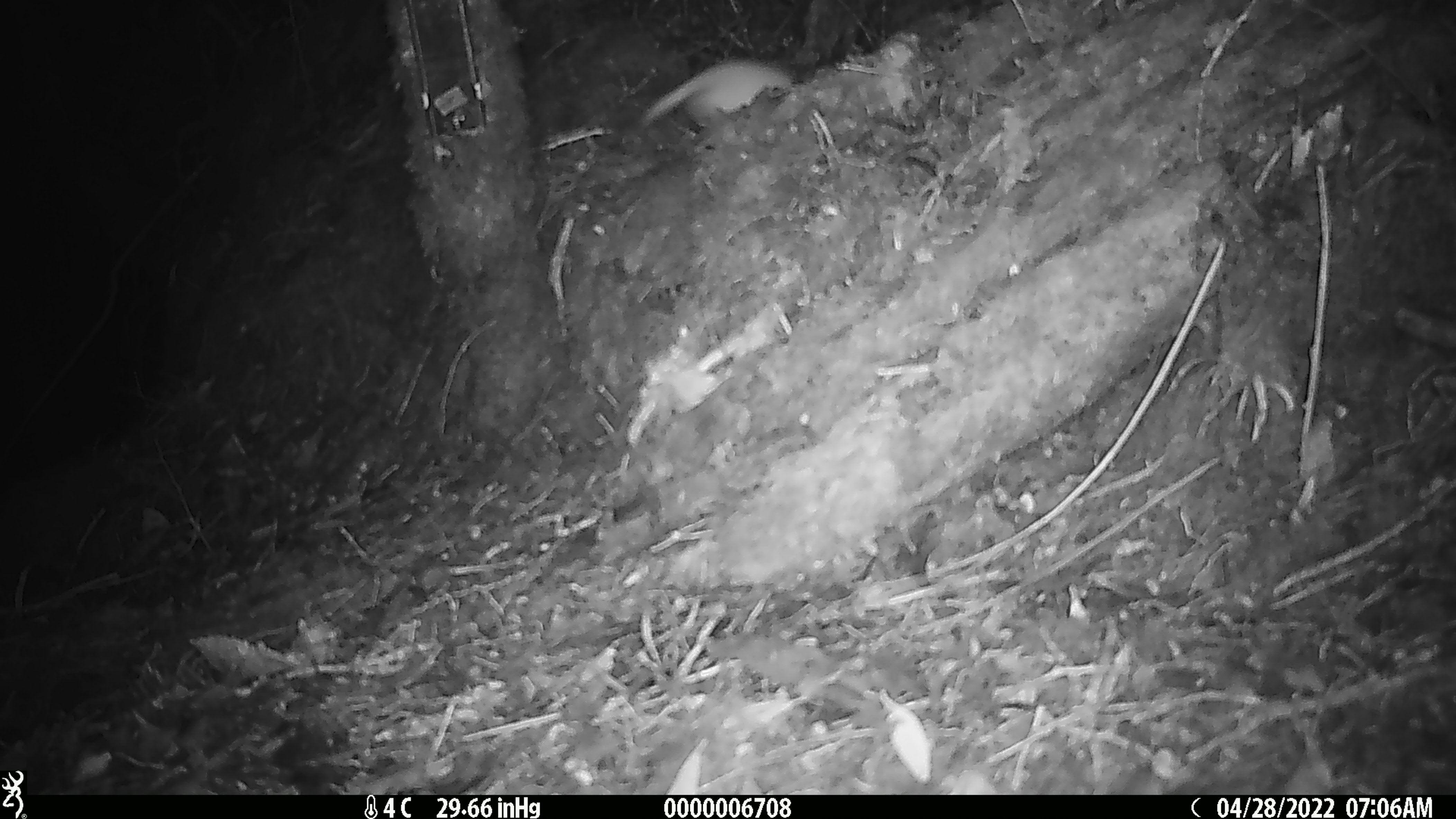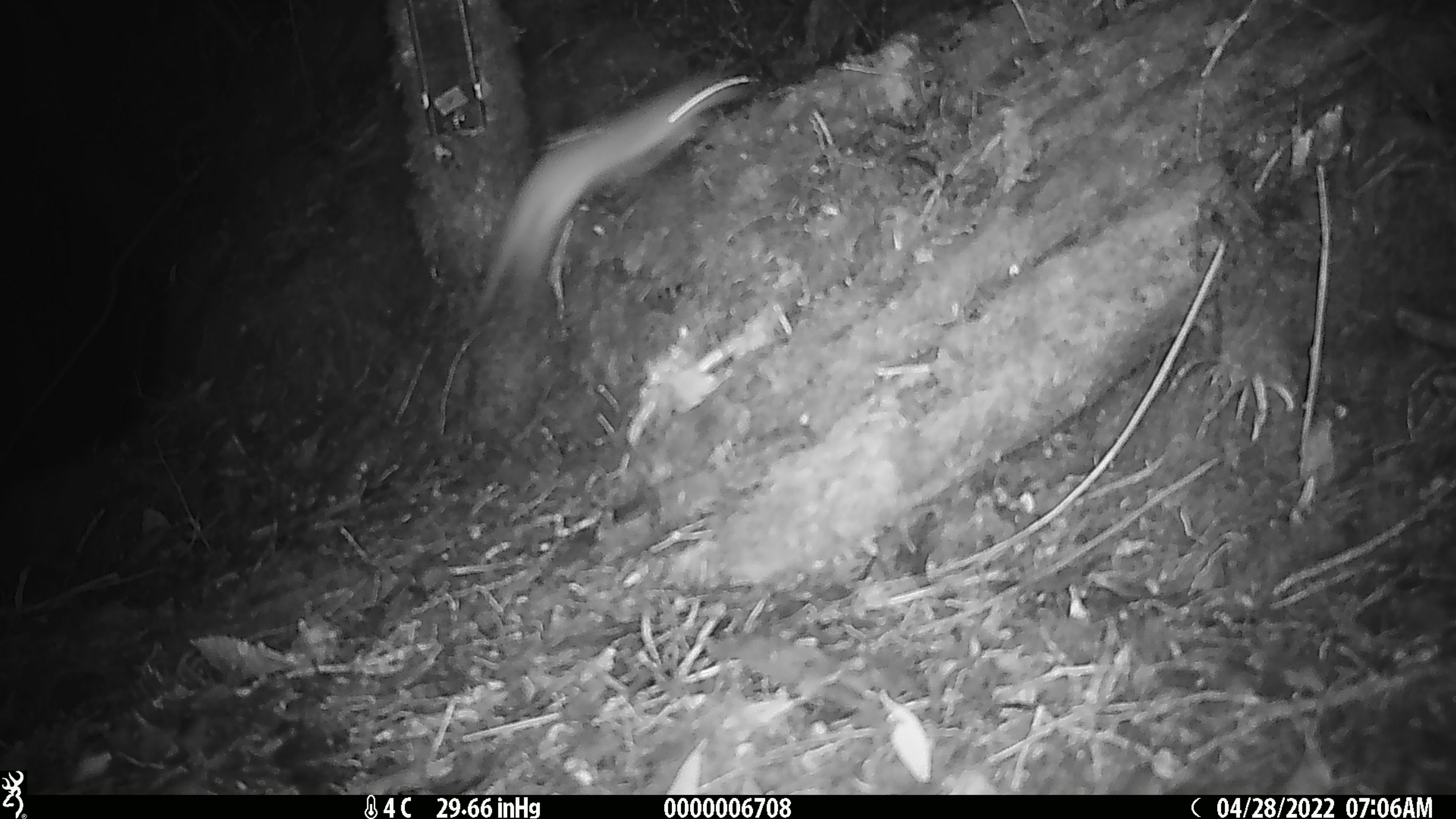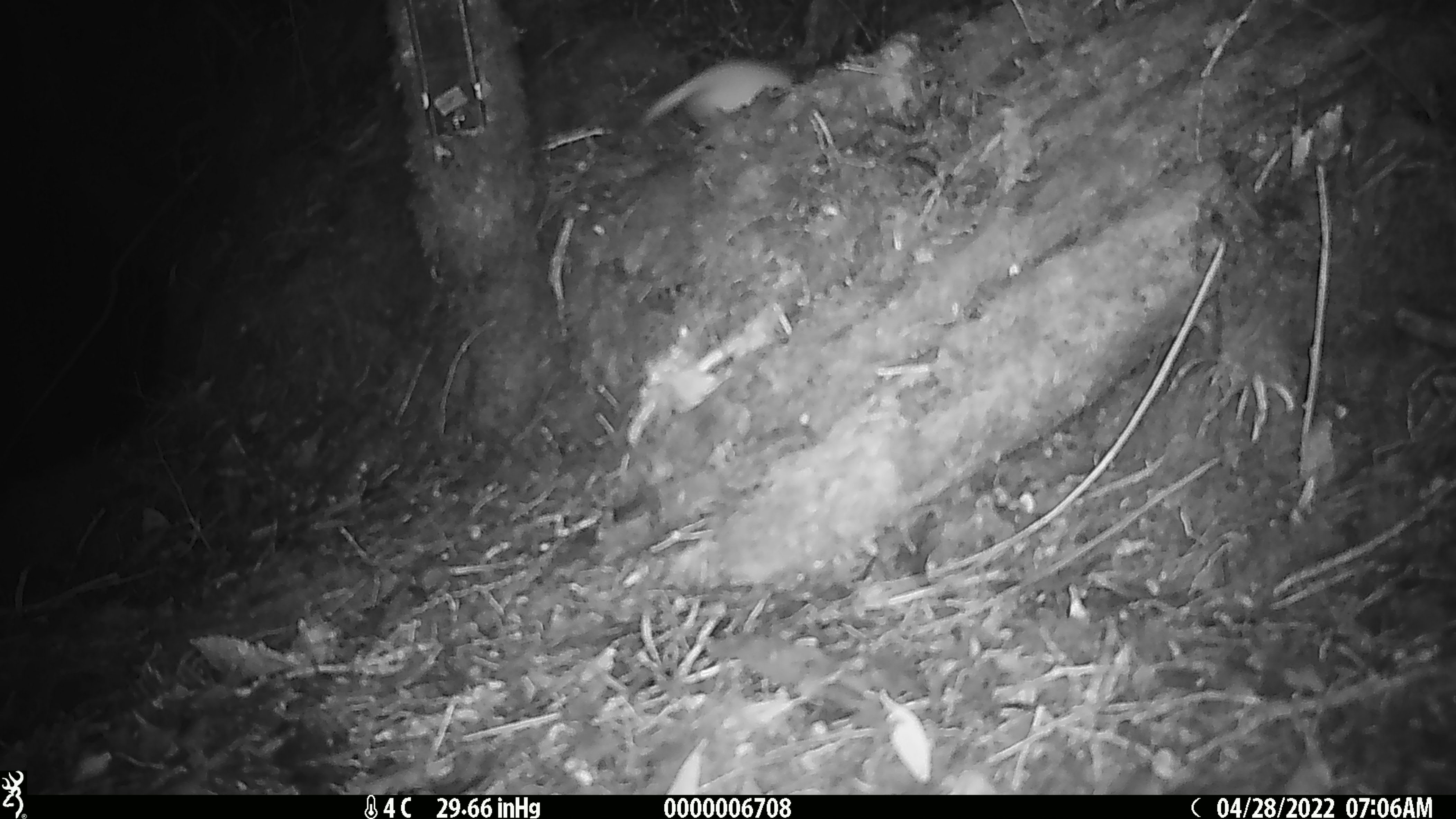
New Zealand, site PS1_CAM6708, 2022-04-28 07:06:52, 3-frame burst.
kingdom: Animalia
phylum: Chordata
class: Mammalia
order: Carnivora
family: Mustelidae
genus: Mustela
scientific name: Mustela erminea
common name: stoat